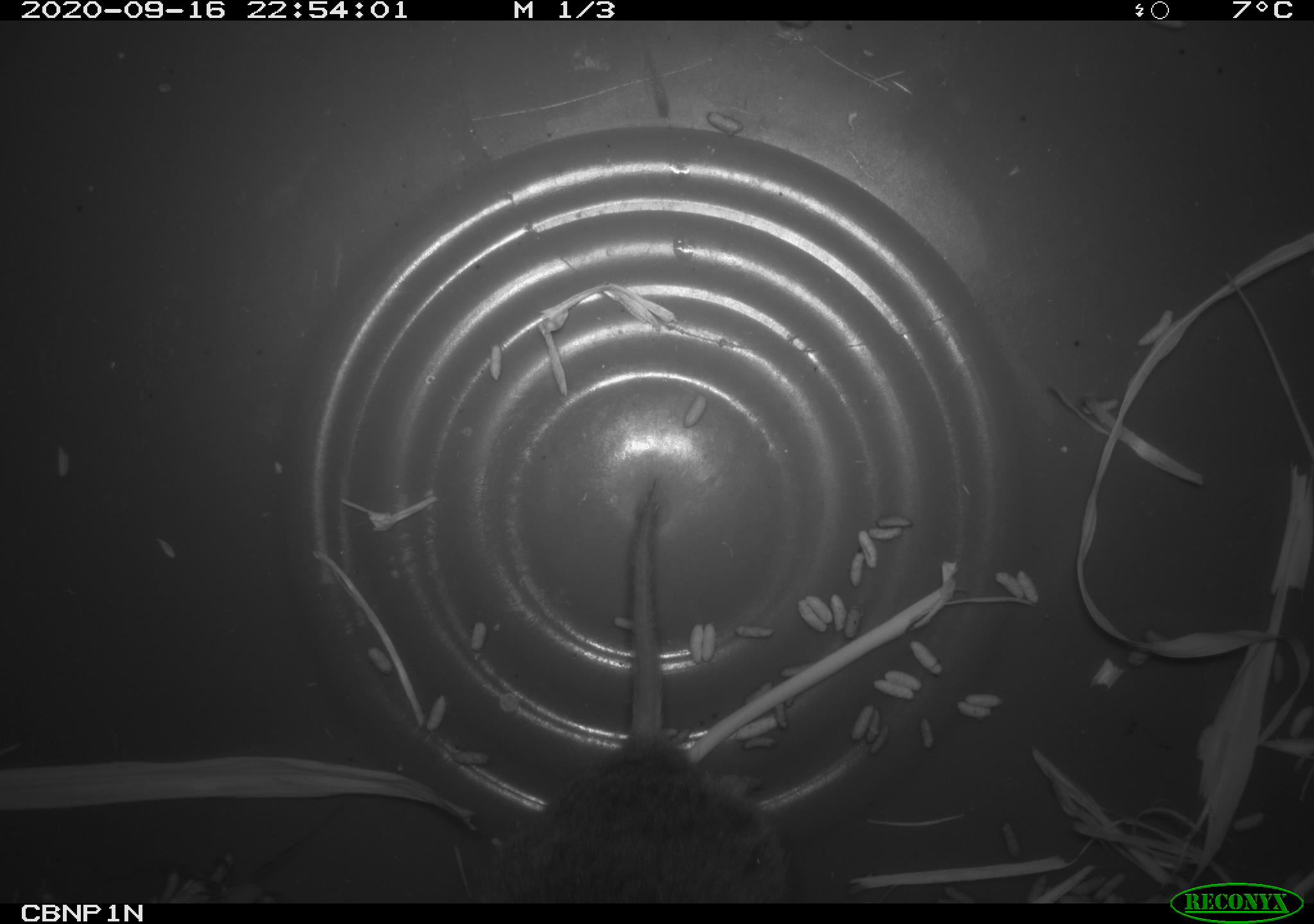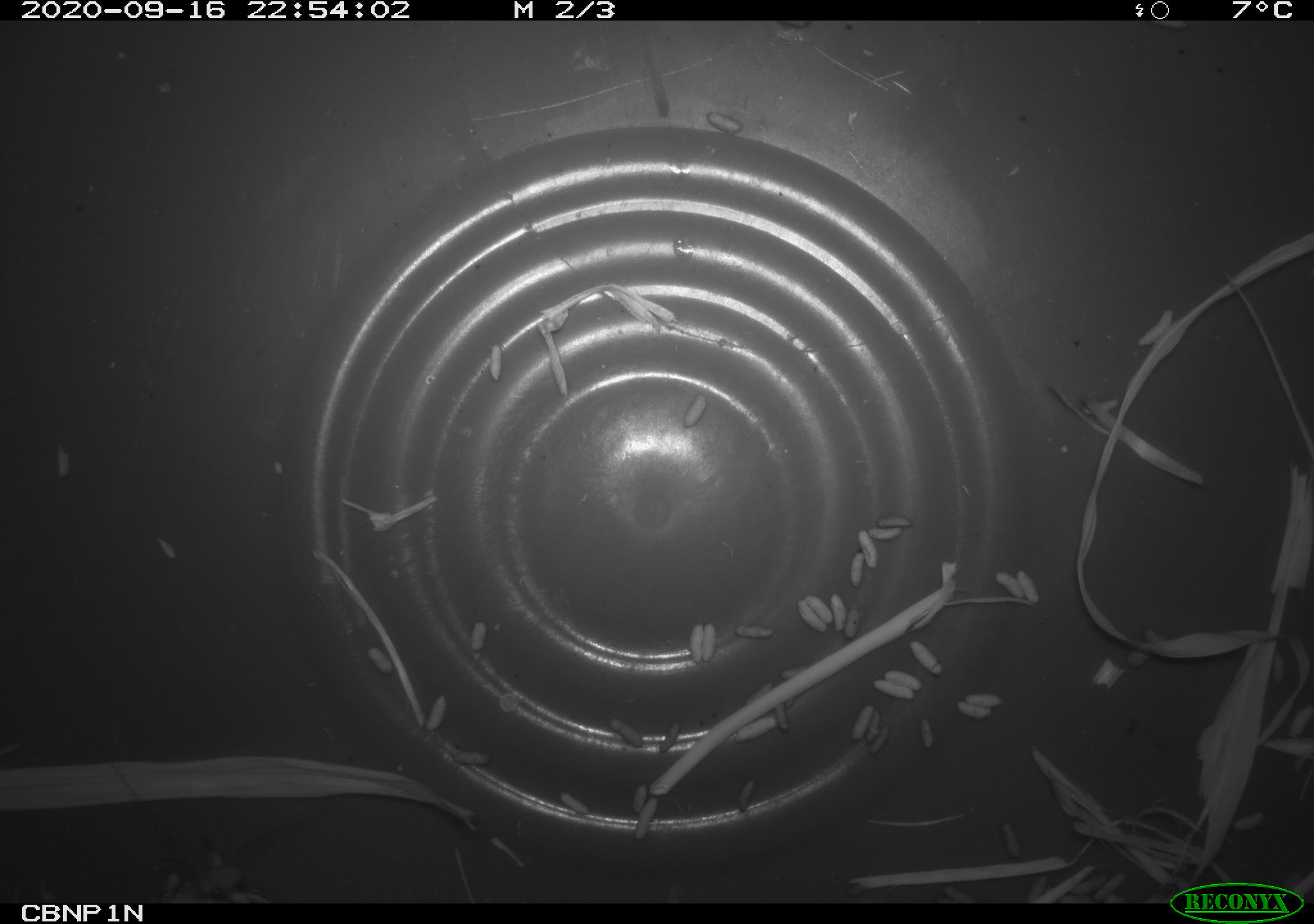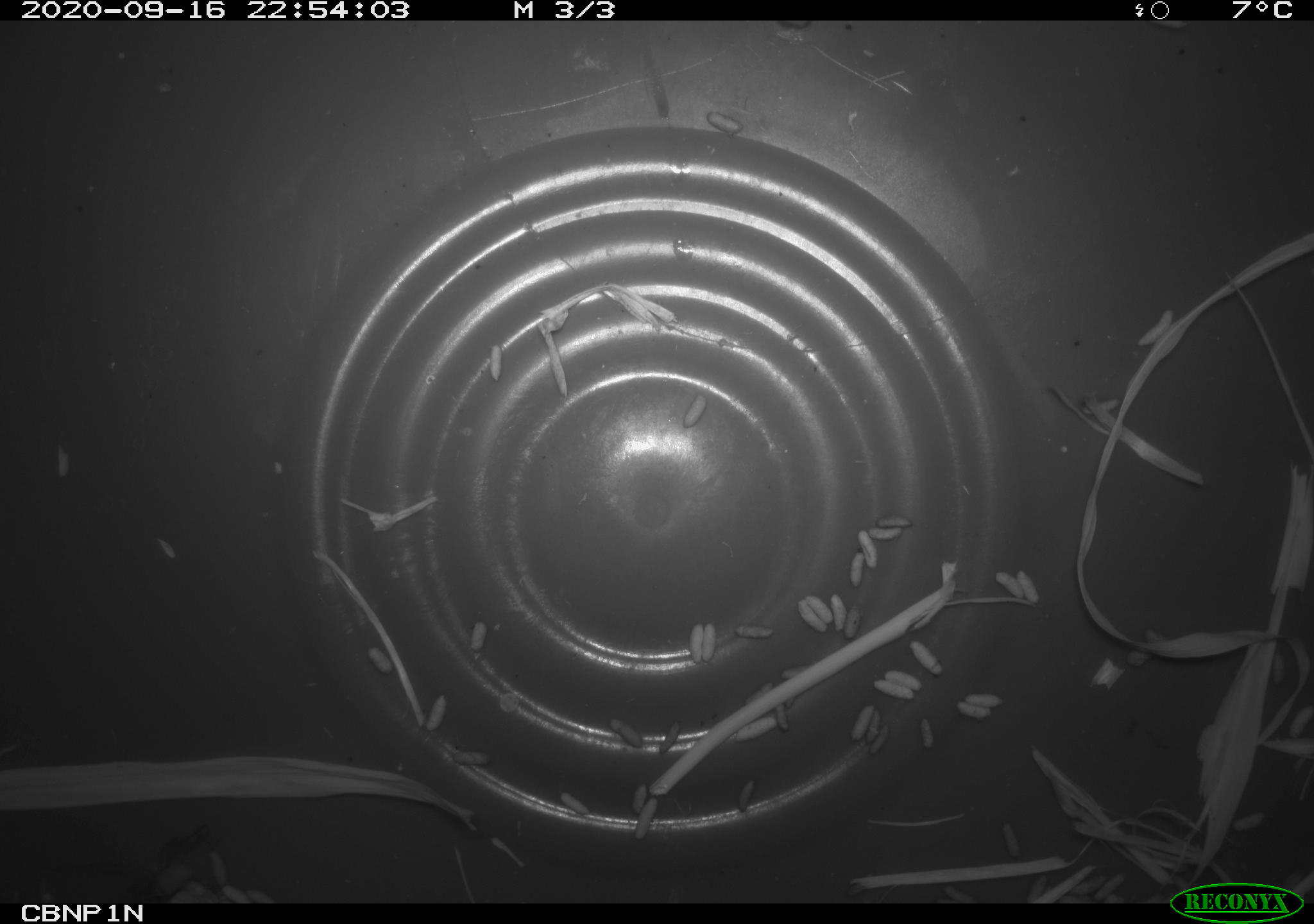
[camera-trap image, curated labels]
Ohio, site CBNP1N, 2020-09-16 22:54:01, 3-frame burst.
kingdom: Animalia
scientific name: Animalia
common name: animal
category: invertebrate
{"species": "invertebrate (animal) (Animalia)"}